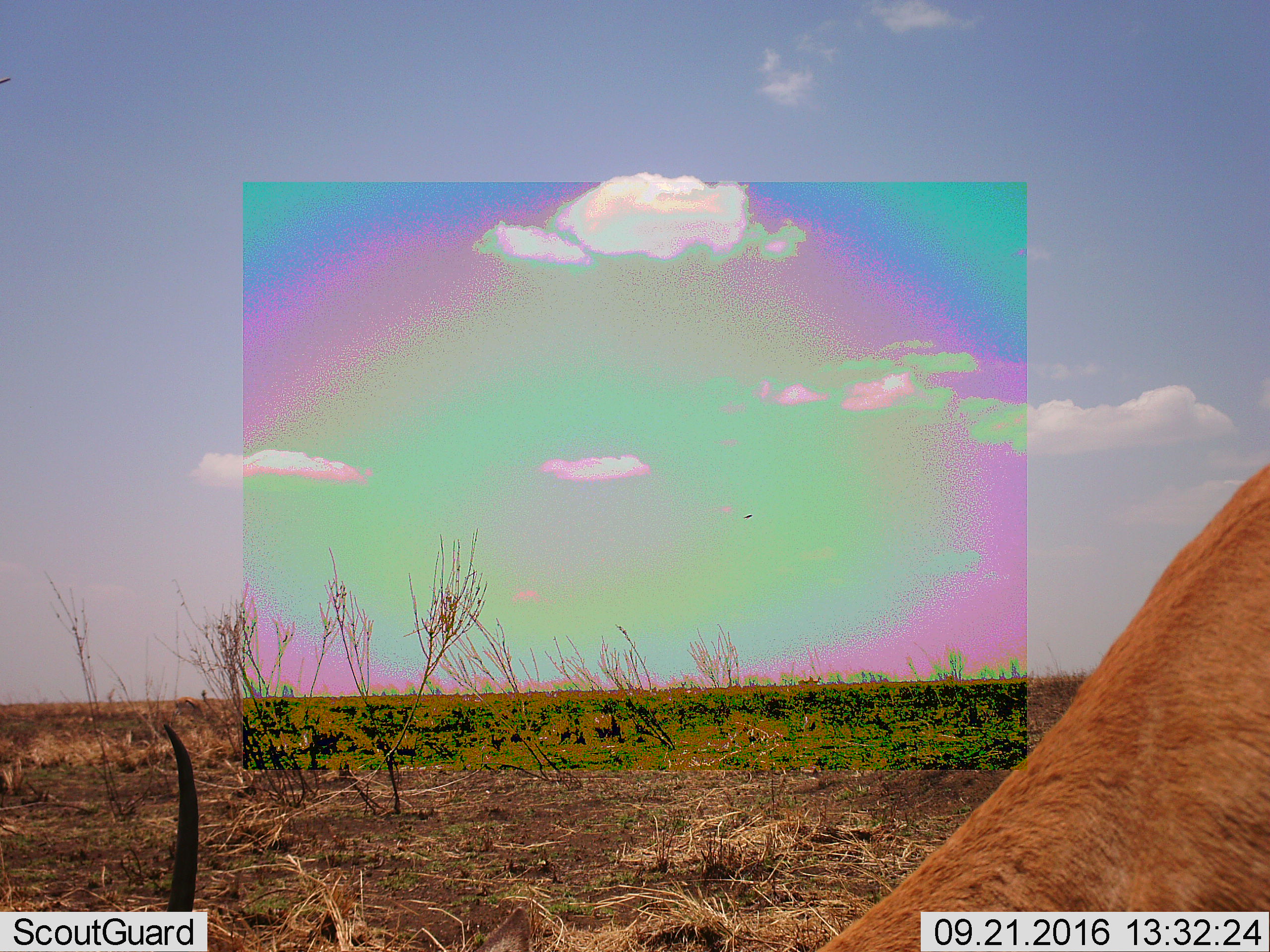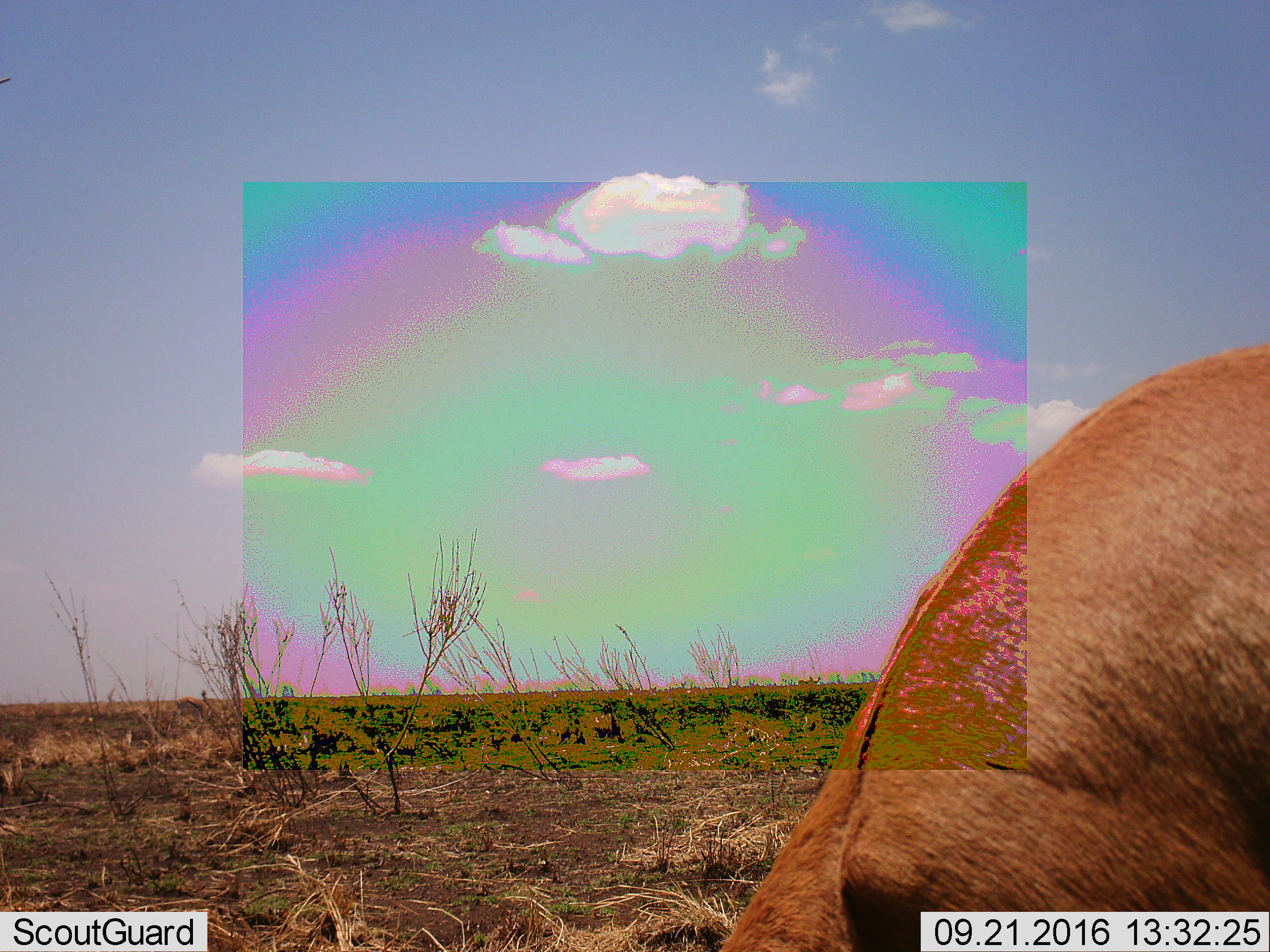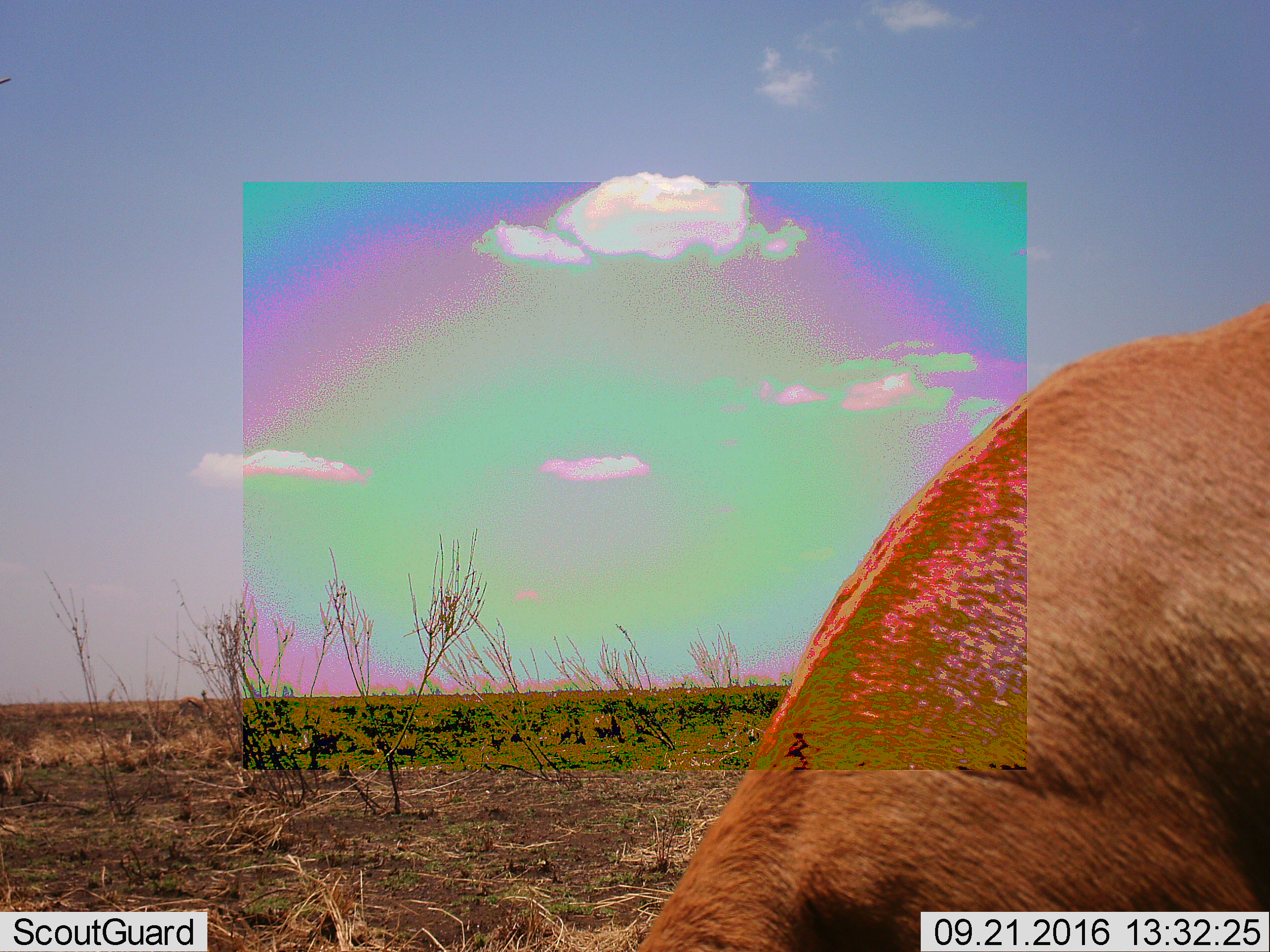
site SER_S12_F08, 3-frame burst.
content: unidentified animal